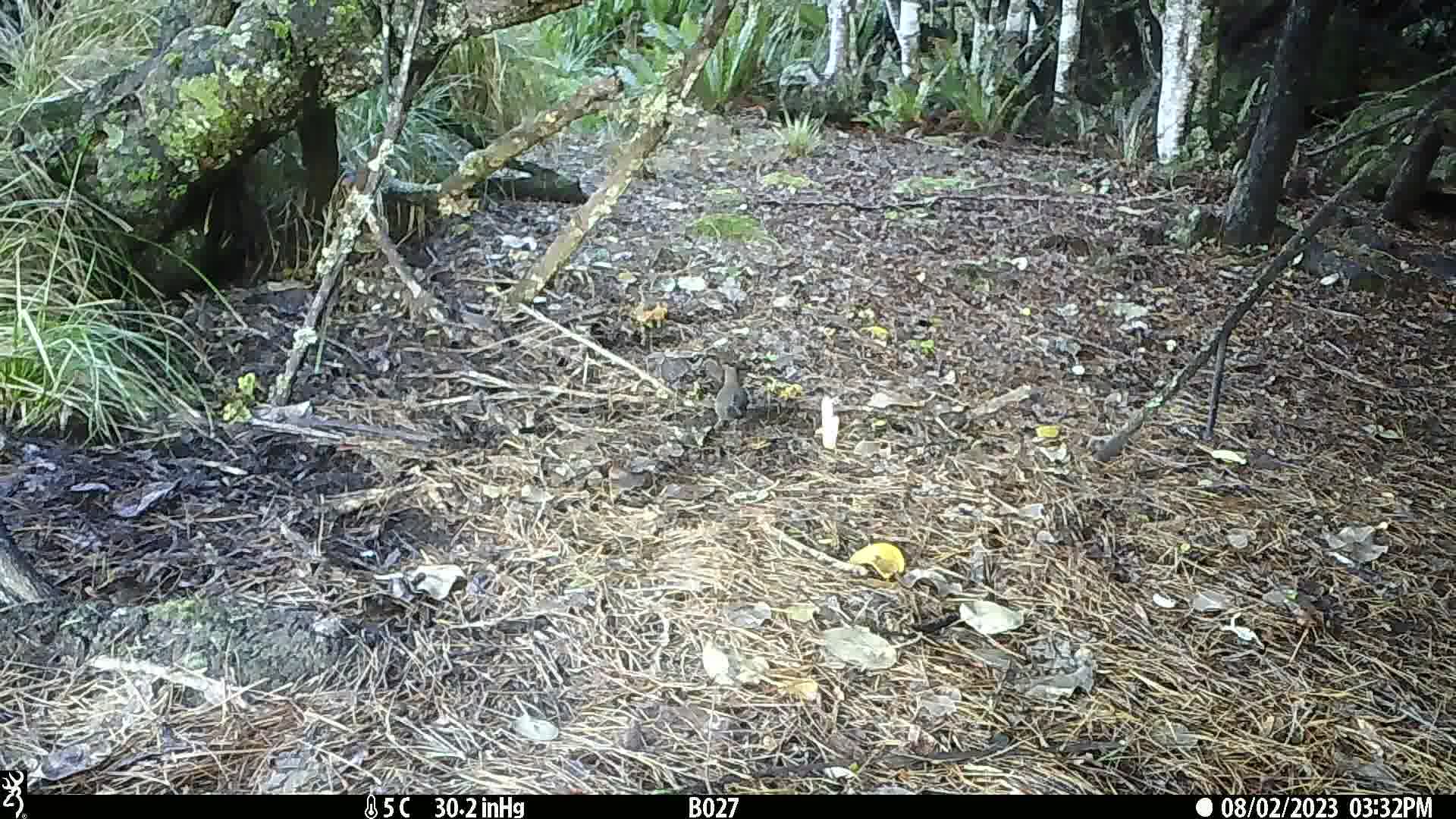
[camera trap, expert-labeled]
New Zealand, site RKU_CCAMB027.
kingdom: Animalia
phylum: Chordata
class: Aves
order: Passeriformes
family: Turdidae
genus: Turdus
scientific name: Turdus merula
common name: eurasian blackbird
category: blackbird